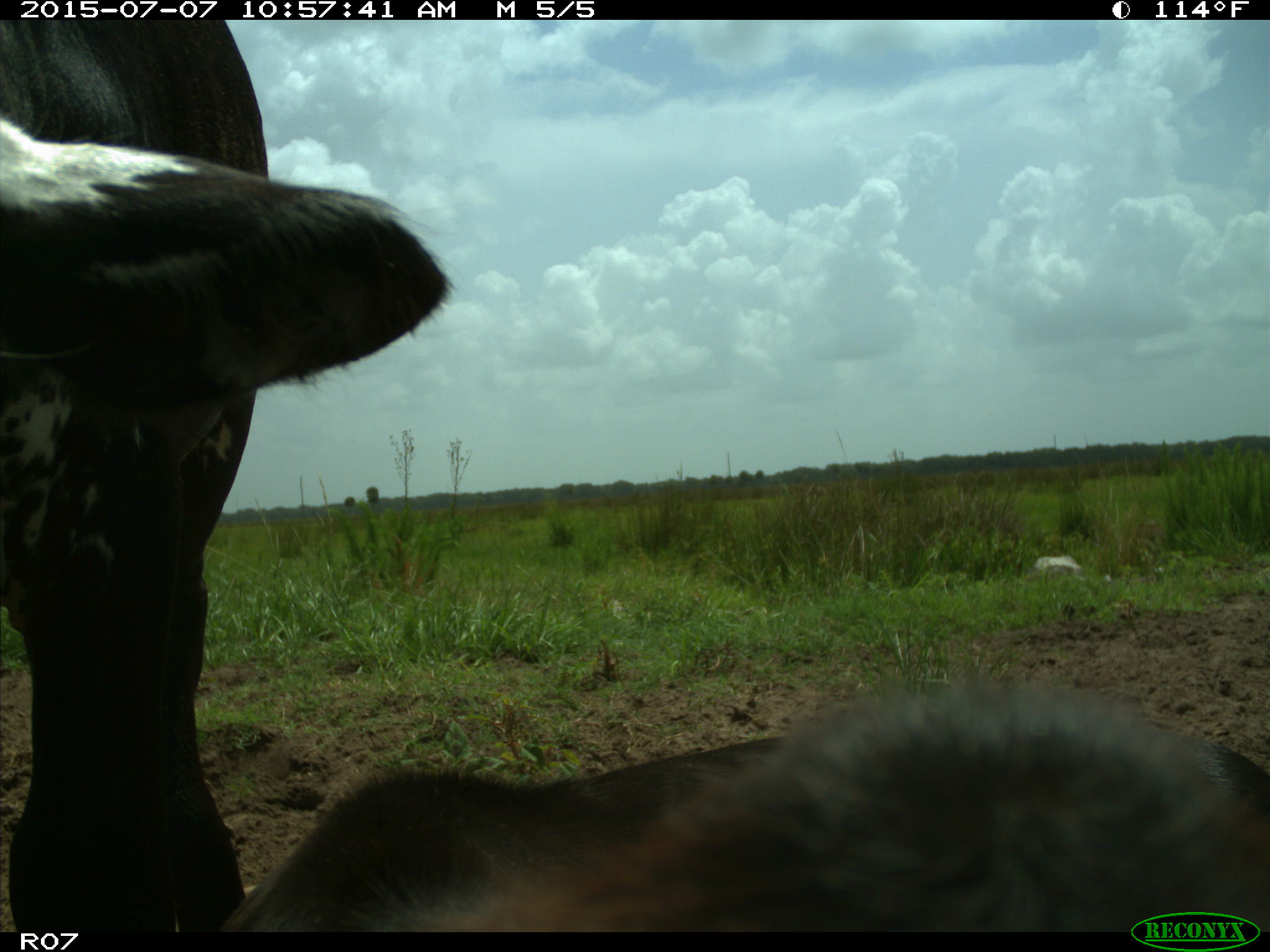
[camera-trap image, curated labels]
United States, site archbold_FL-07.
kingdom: Animalia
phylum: Chordata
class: Mammalia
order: Artiodactyla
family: Bovidae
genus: Bos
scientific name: Bos taurus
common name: domestic cow